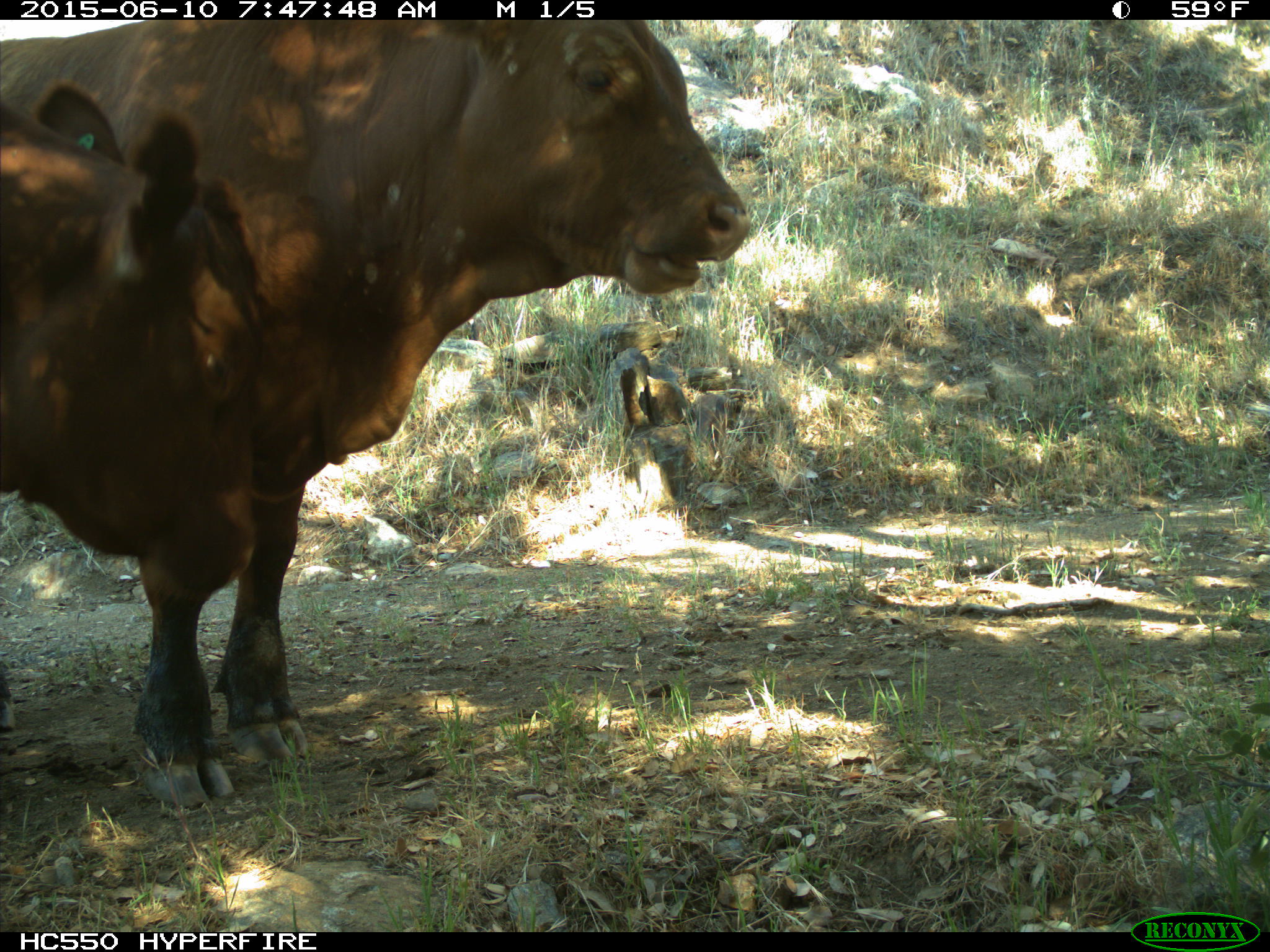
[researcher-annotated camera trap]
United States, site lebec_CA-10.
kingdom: Animalia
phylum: Chordata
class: Mammalia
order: Artiodactyla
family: Bovidae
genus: Bos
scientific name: Bos taurus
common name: domestic cow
Bos taurus (domestic cow).